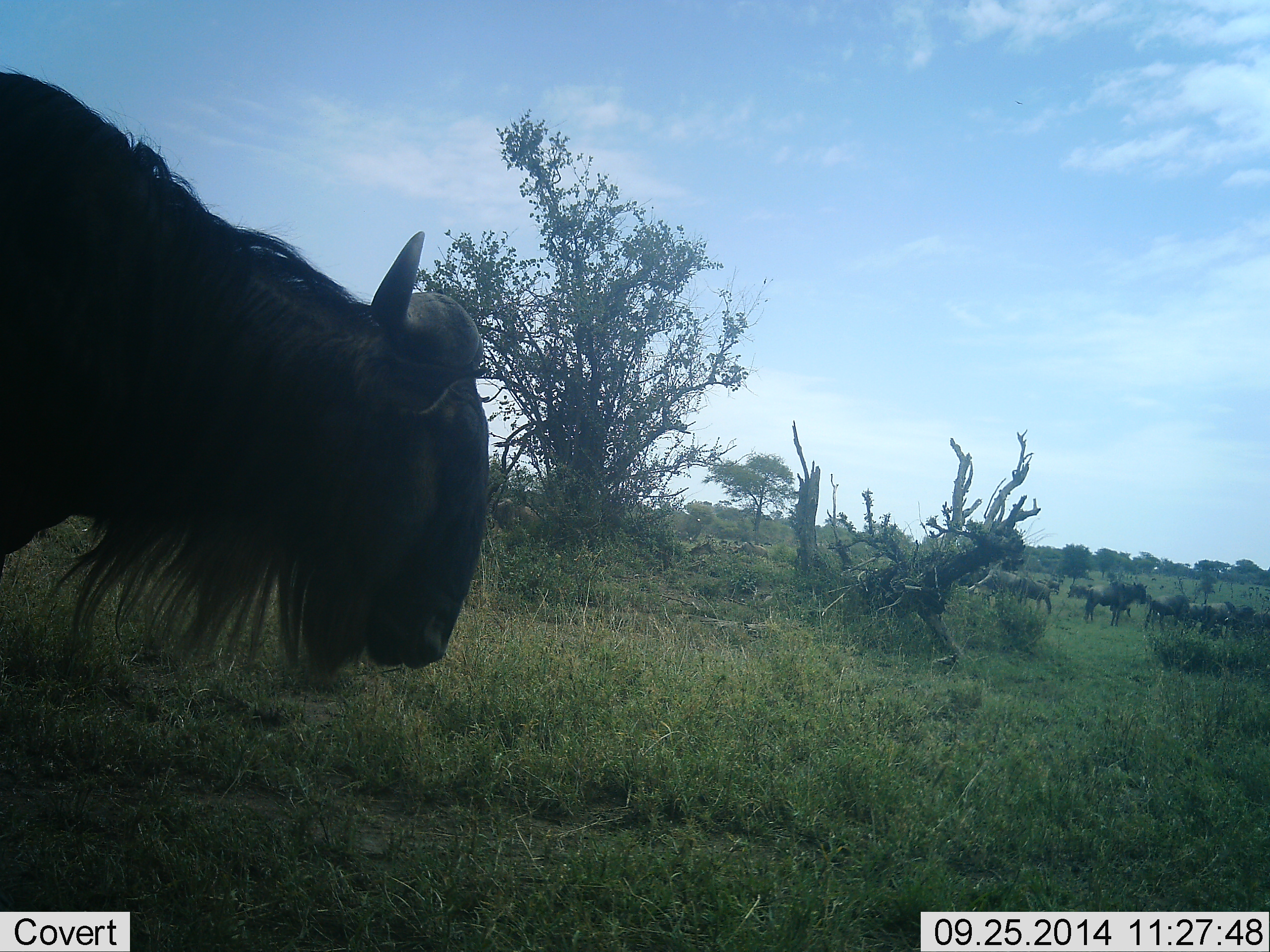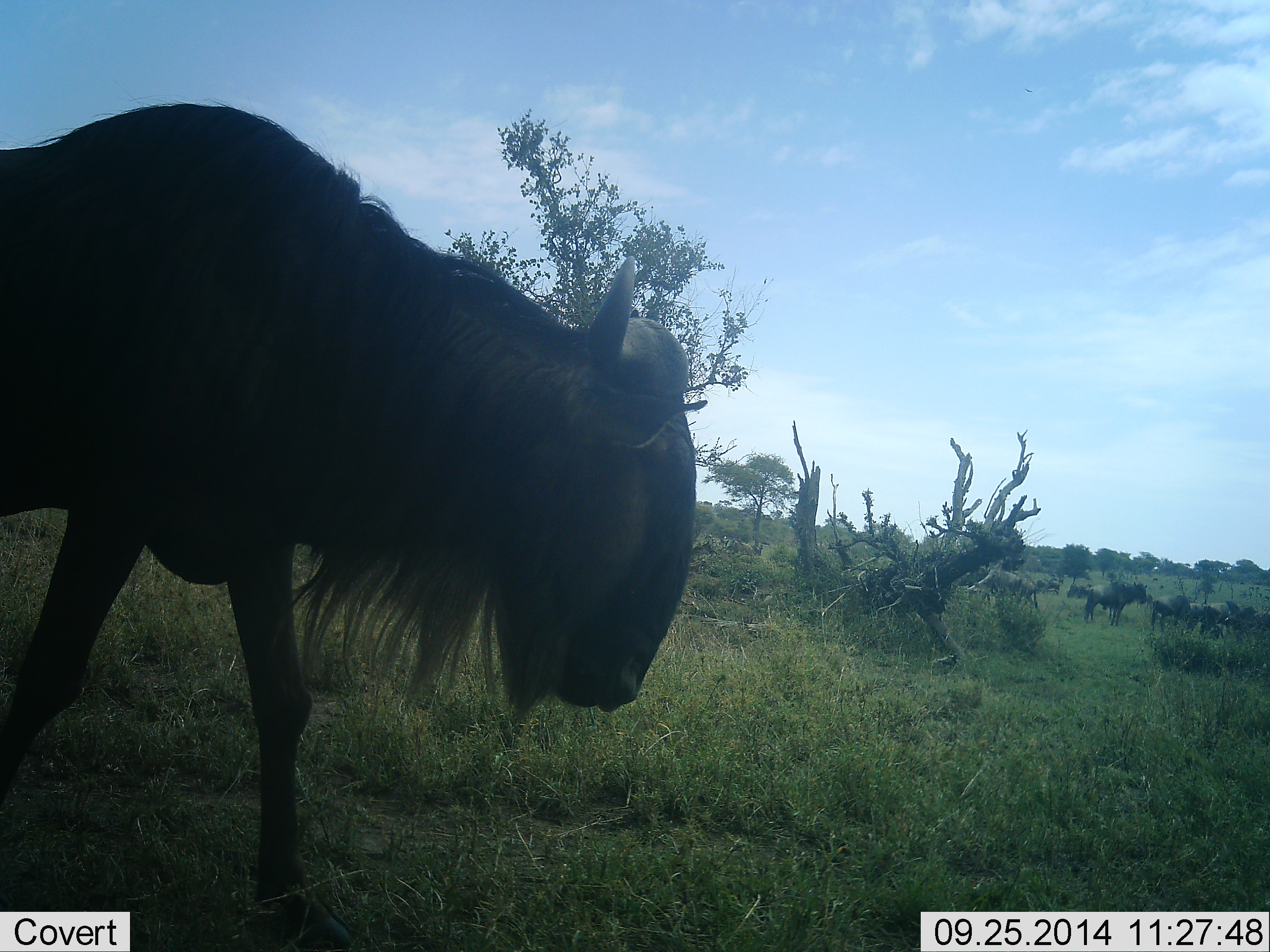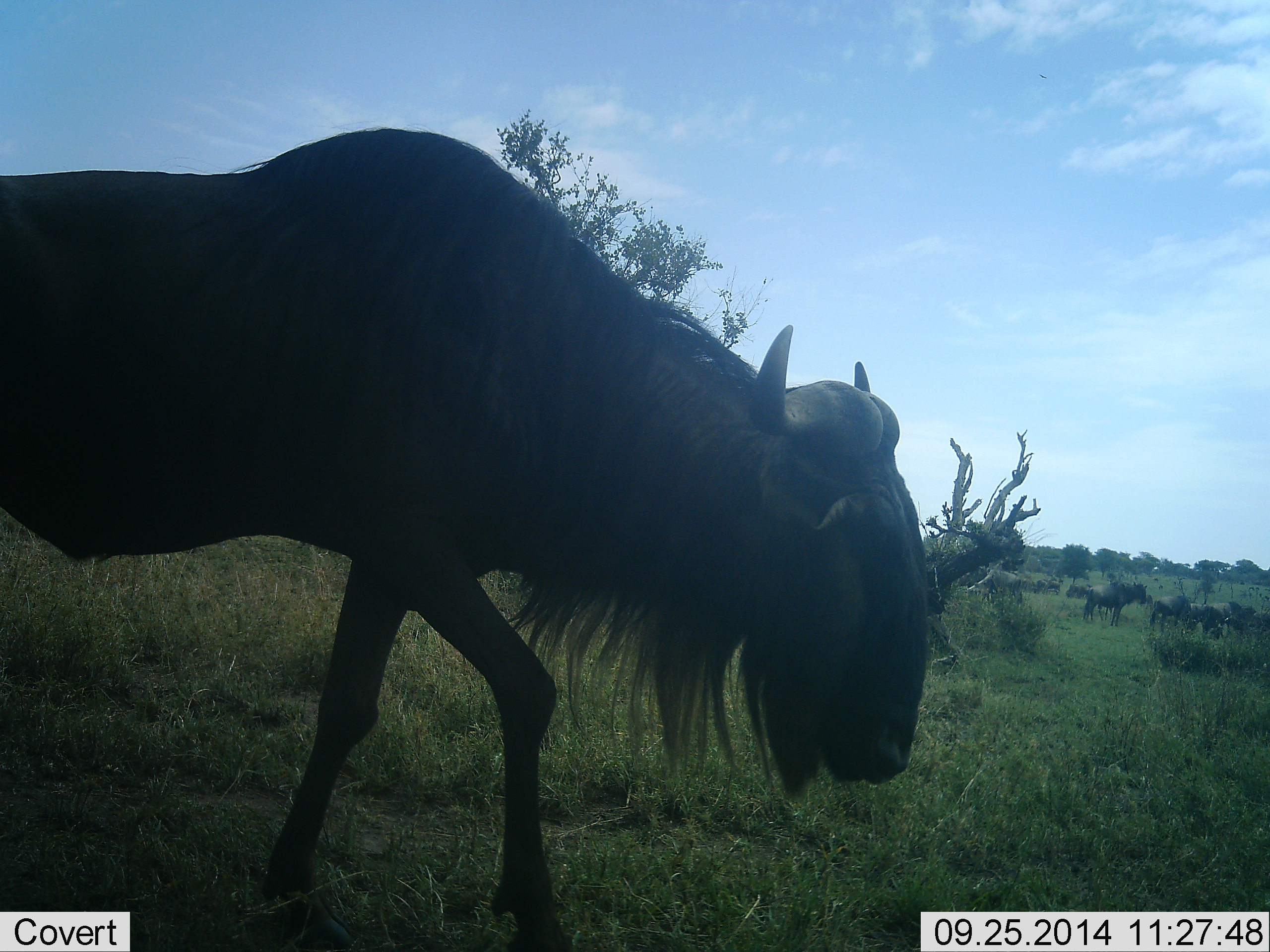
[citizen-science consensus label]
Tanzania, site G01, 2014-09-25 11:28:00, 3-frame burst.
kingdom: Animalia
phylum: Chordata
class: Mammalia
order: Artiodactyla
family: Bovidae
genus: Connochaetes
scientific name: Connochaetes taurinus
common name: blue wildebeest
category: wildebeest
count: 10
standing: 40%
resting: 0%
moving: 100%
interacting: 10%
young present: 0%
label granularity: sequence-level